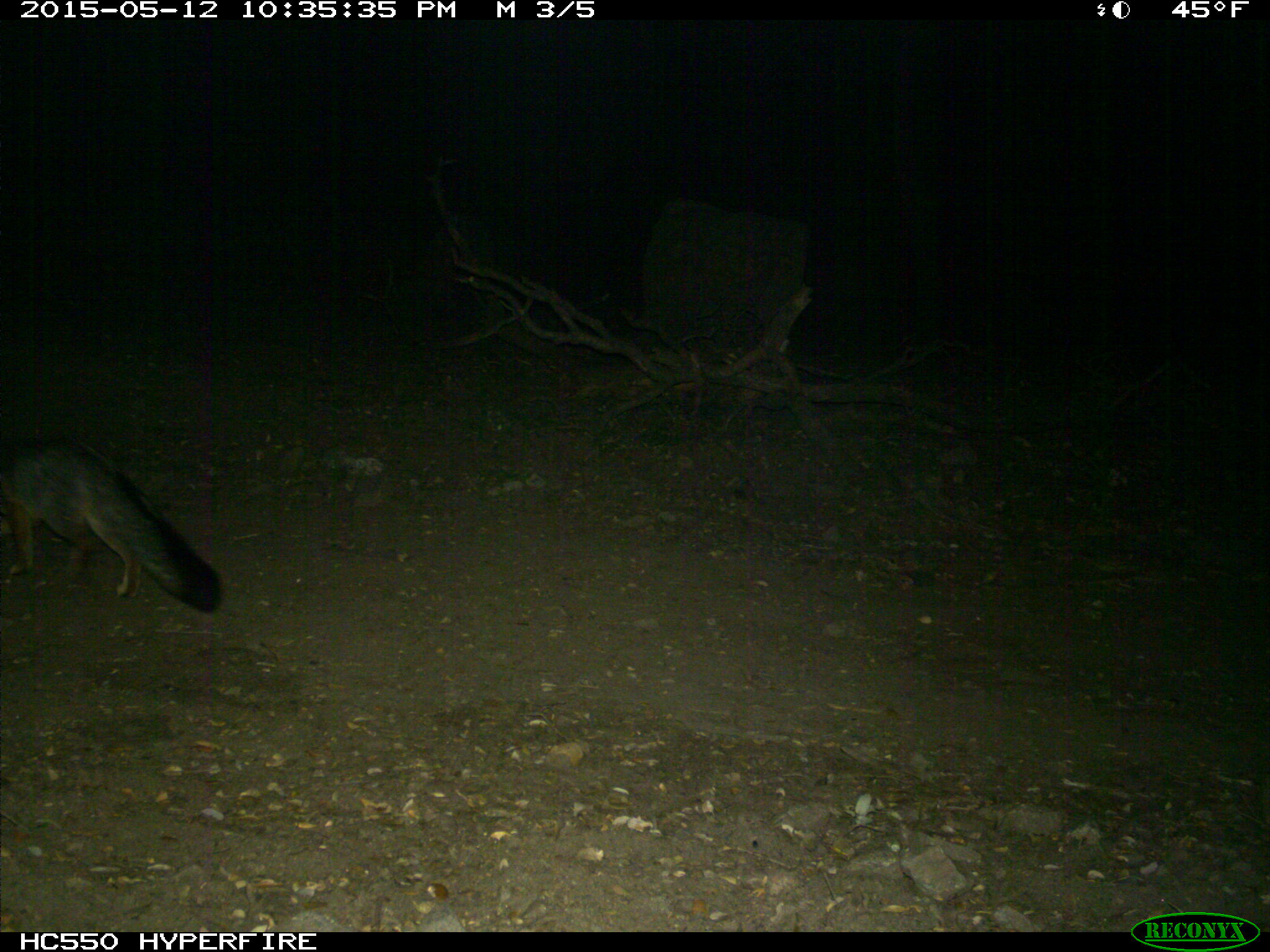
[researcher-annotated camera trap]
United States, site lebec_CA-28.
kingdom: Animalia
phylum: Chordata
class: Mammalia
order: Carnivora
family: Canidae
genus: Urocyon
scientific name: Urocyon cinereoargenteus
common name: gray fox